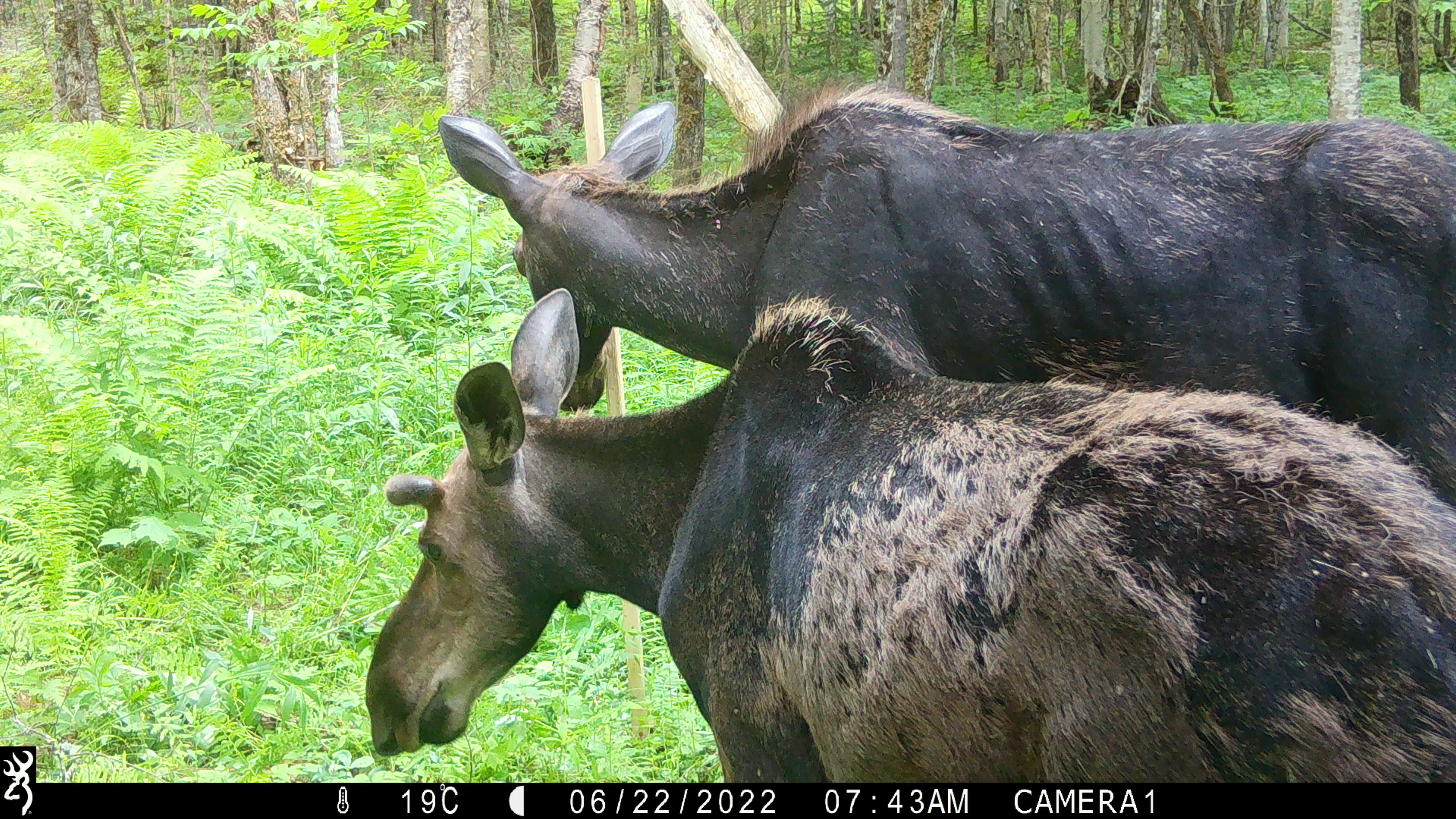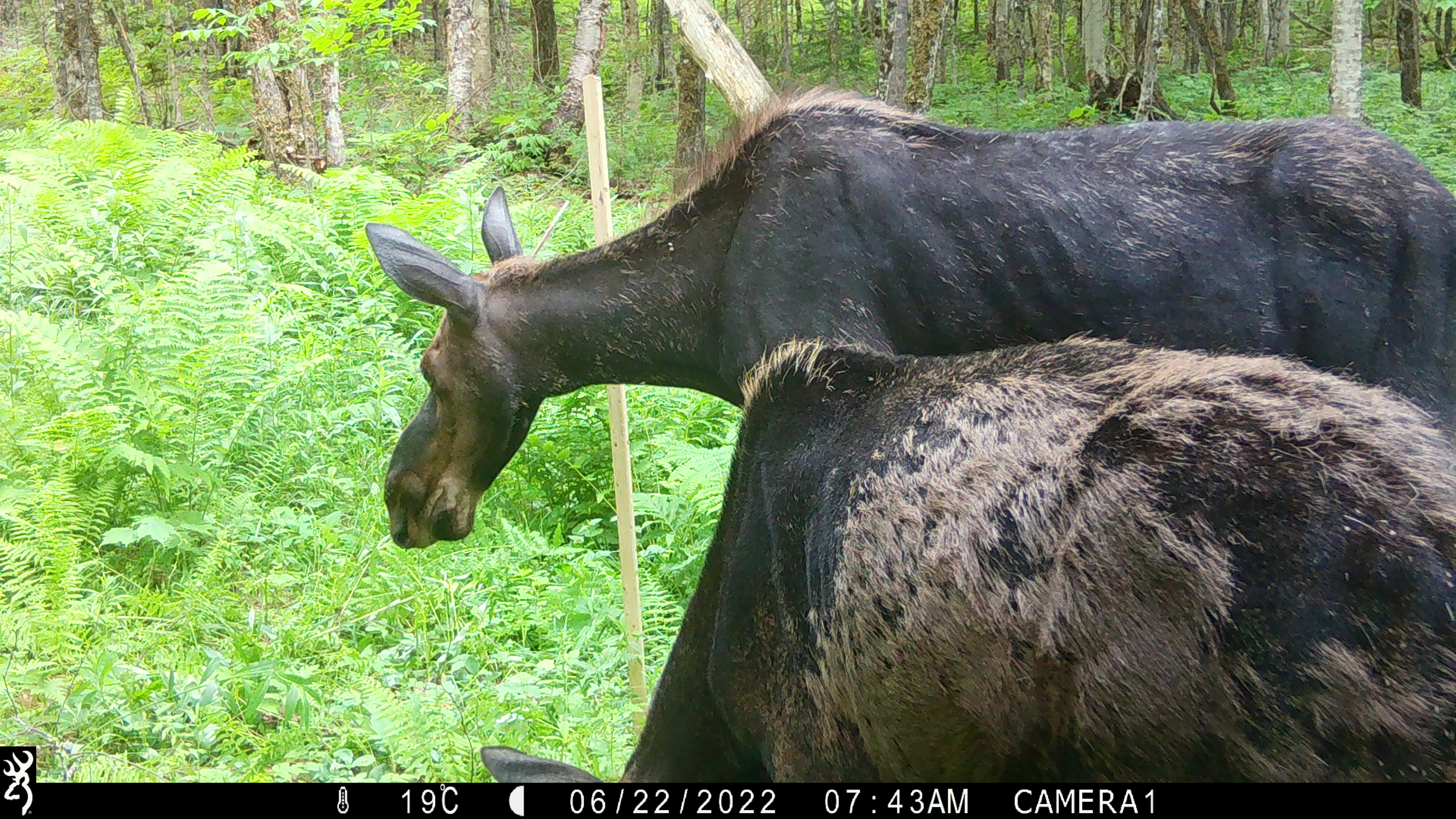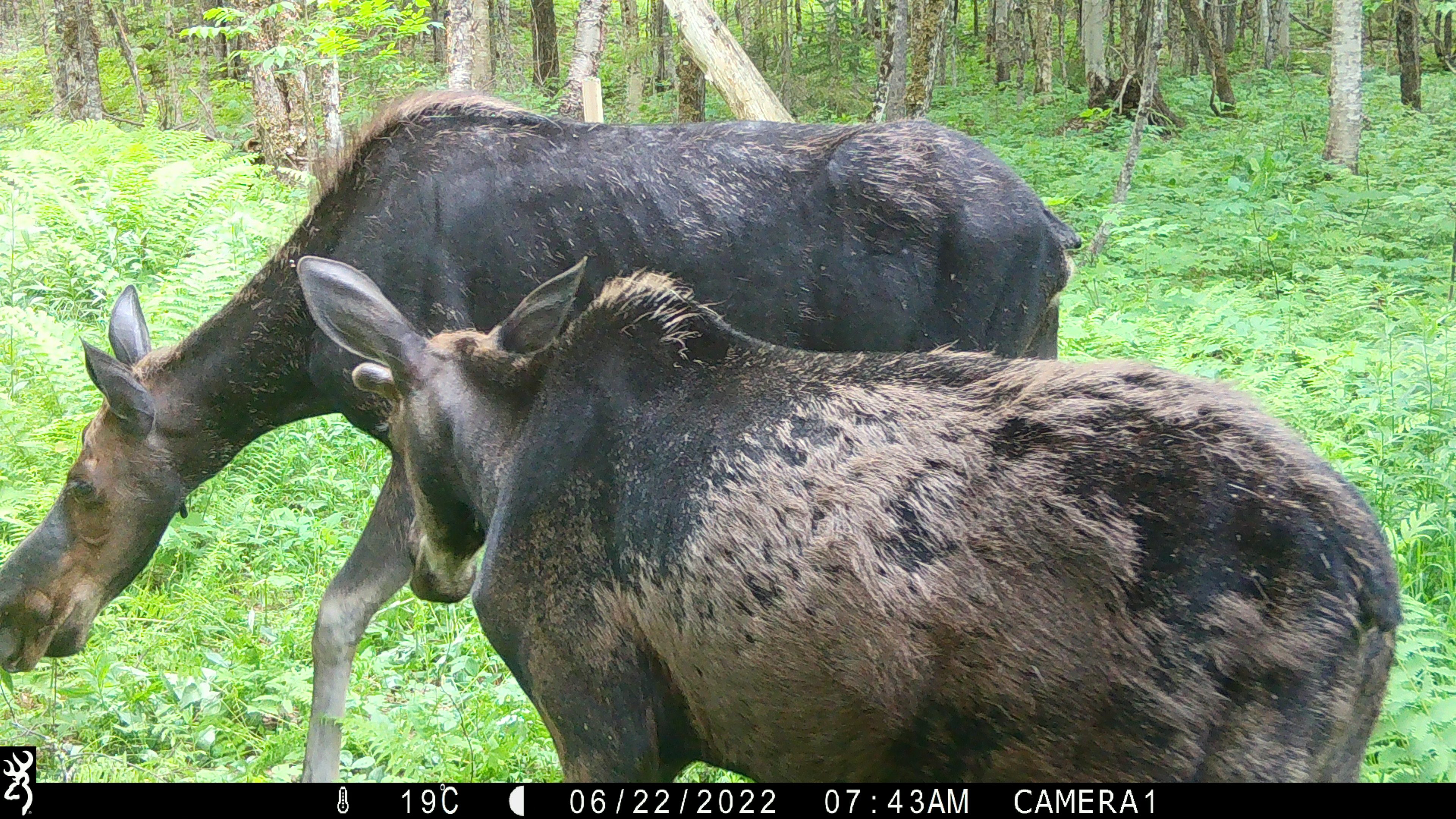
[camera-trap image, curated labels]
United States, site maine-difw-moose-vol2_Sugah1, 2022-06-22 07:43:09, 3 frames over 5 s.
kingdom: Animalia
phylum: Chordata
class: Mammalia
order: Artiodactyla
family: Cervidae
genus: Alces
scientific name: Alces alces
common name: moose